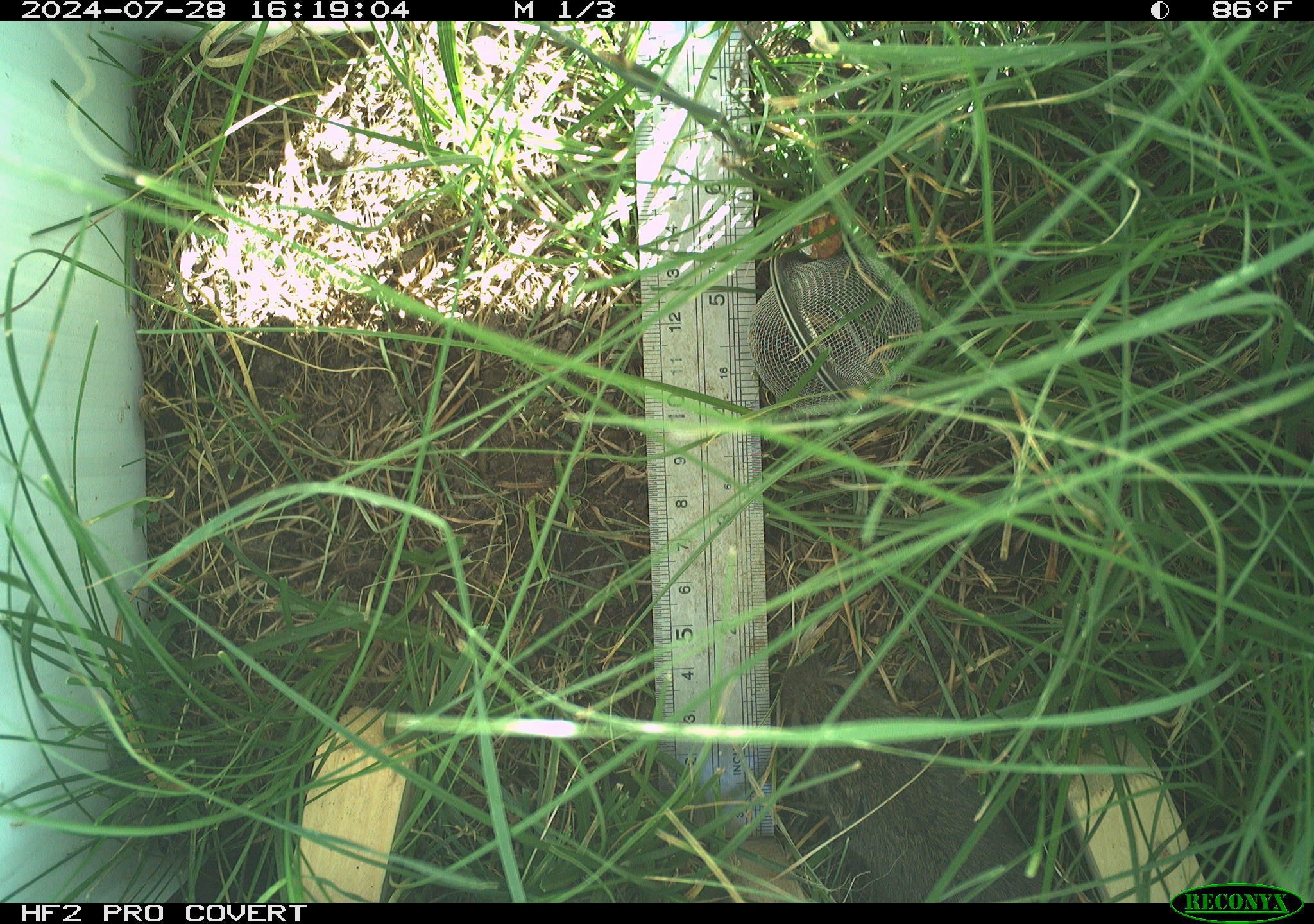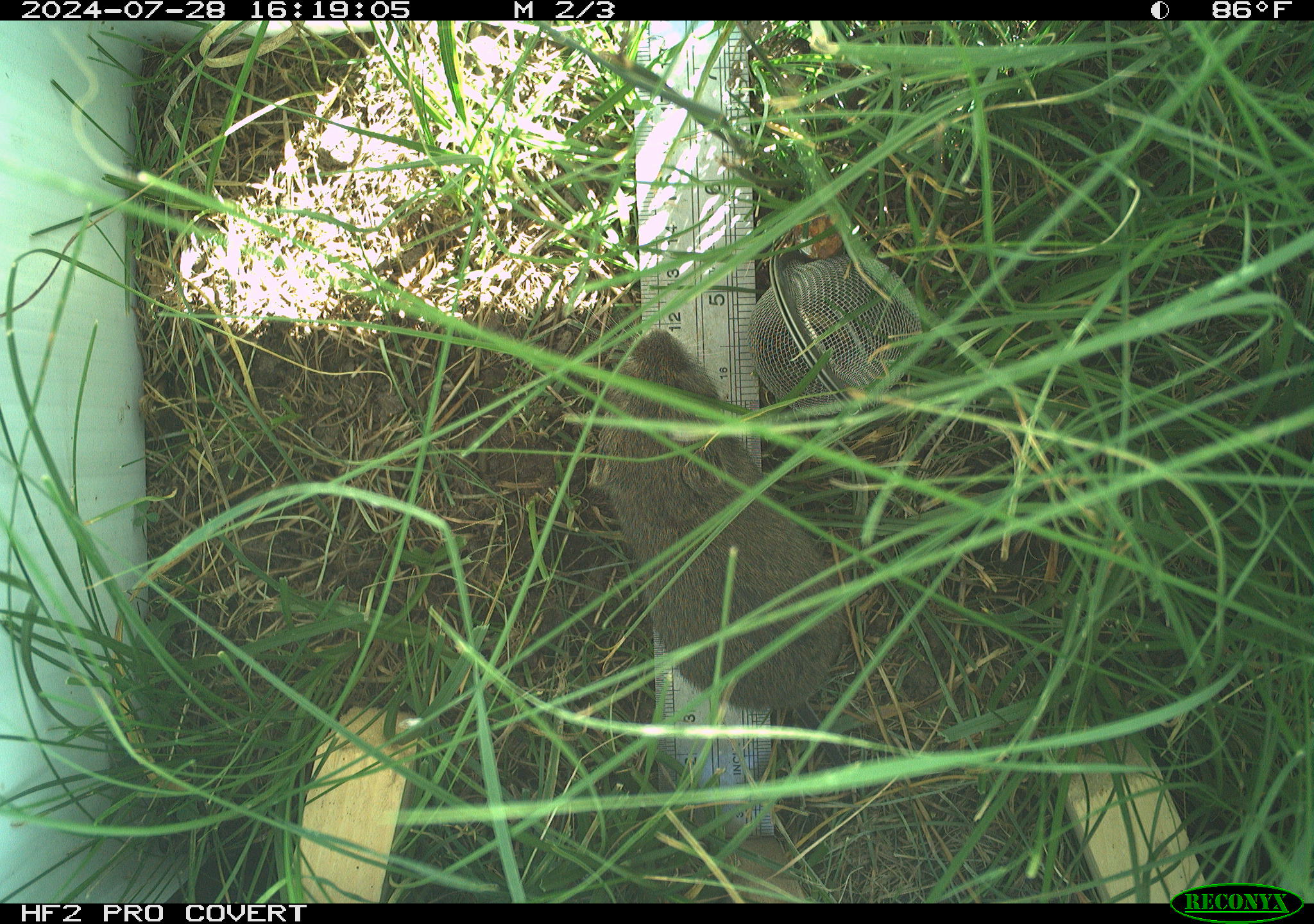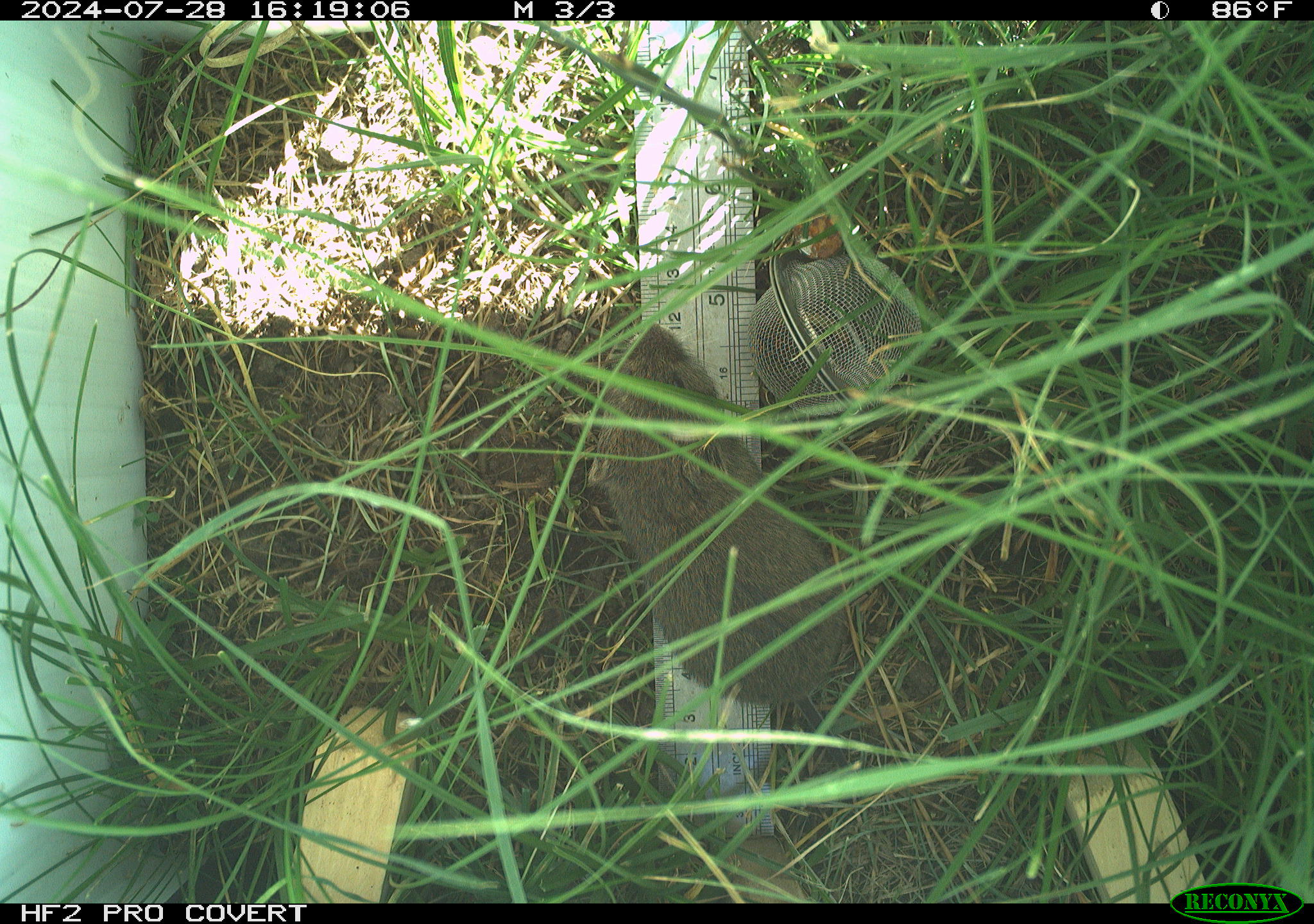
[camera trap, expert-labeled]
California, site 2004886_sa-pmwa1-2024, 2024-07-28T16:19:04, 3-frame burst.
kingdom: Animalia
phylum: Chordata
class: Mammalia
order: Rodentia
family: Cricetidae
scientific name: Arvicolinae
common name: voles, lemmings, and muskrats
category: arvicolinae subfamily